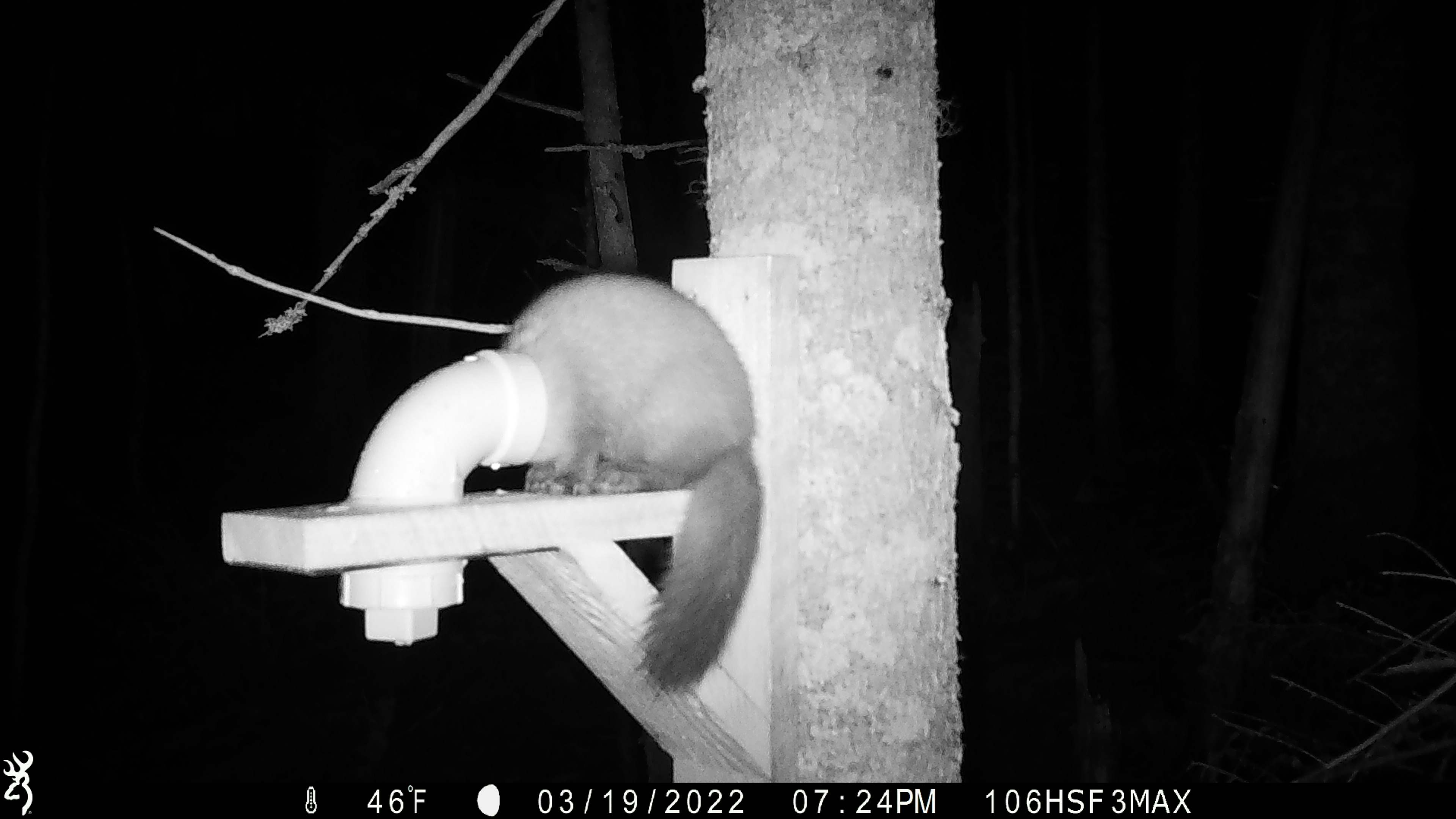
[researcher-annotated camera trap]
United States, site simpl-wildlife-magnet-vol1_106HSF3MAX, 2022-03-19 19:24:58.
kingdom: Animalia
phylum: Chordata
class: Mammalia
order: Carnivora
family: Mustelidae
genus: Martes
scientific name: Martes americana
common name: american marten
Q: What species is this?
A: American marten (Martes americana).